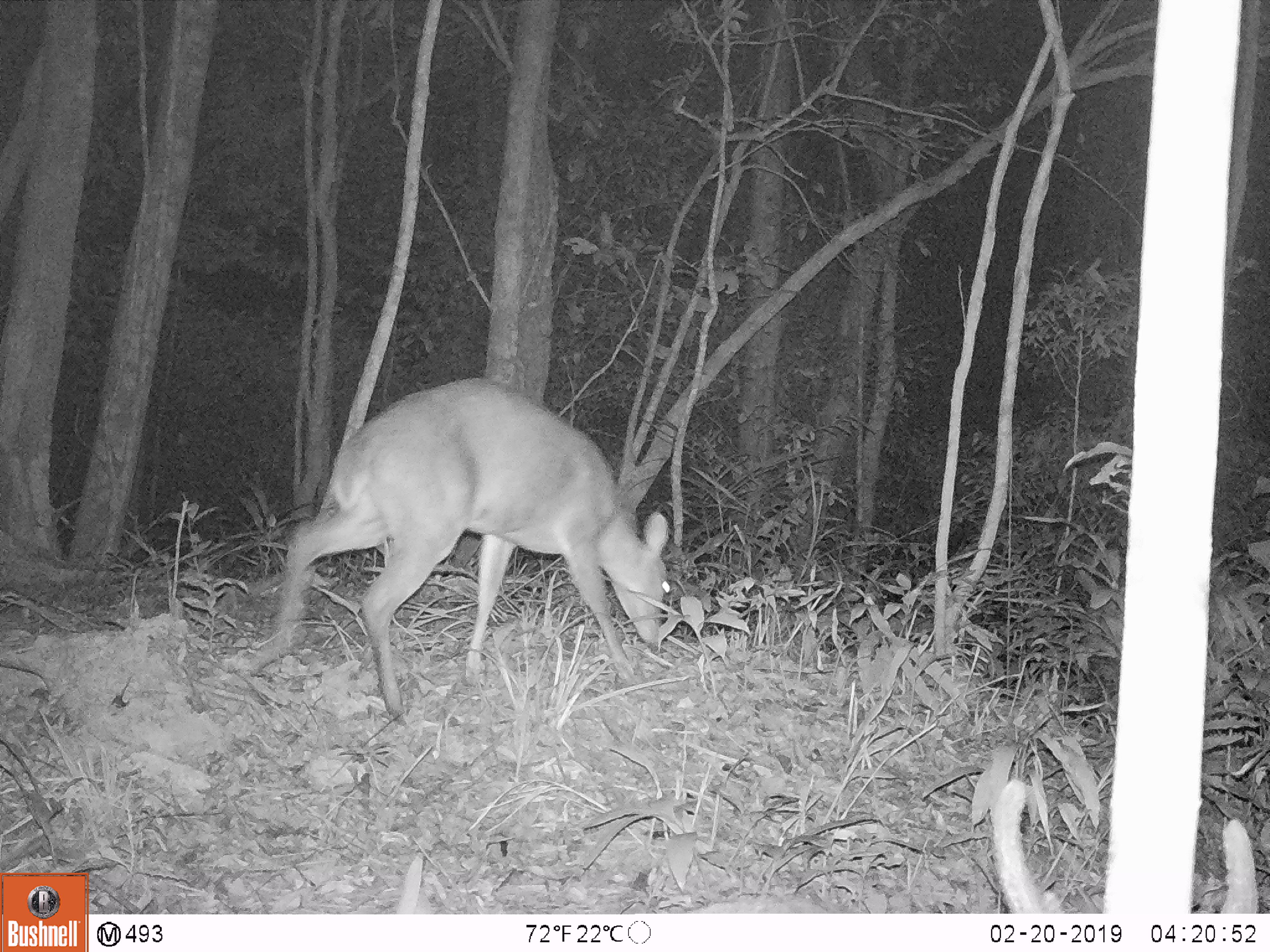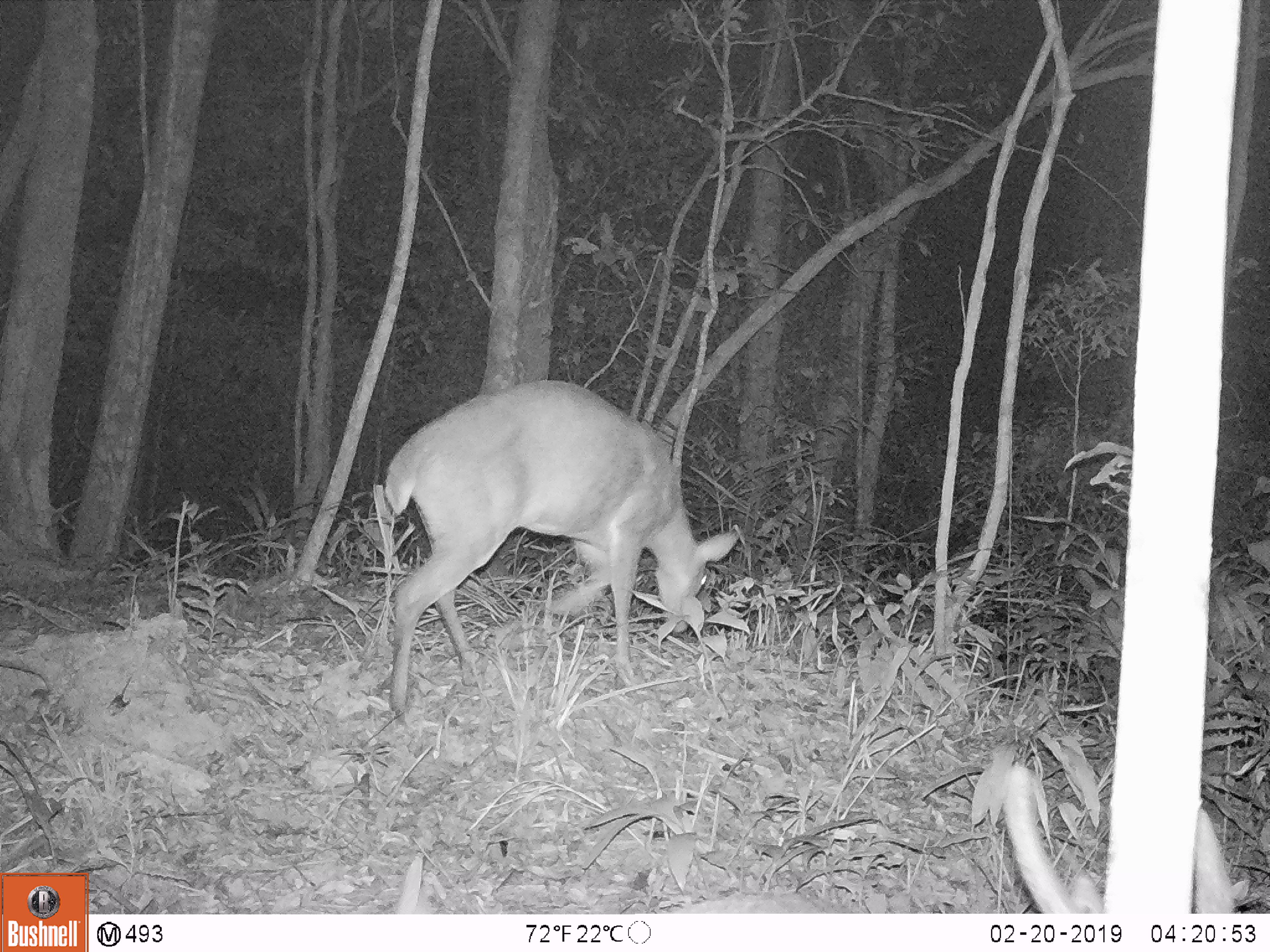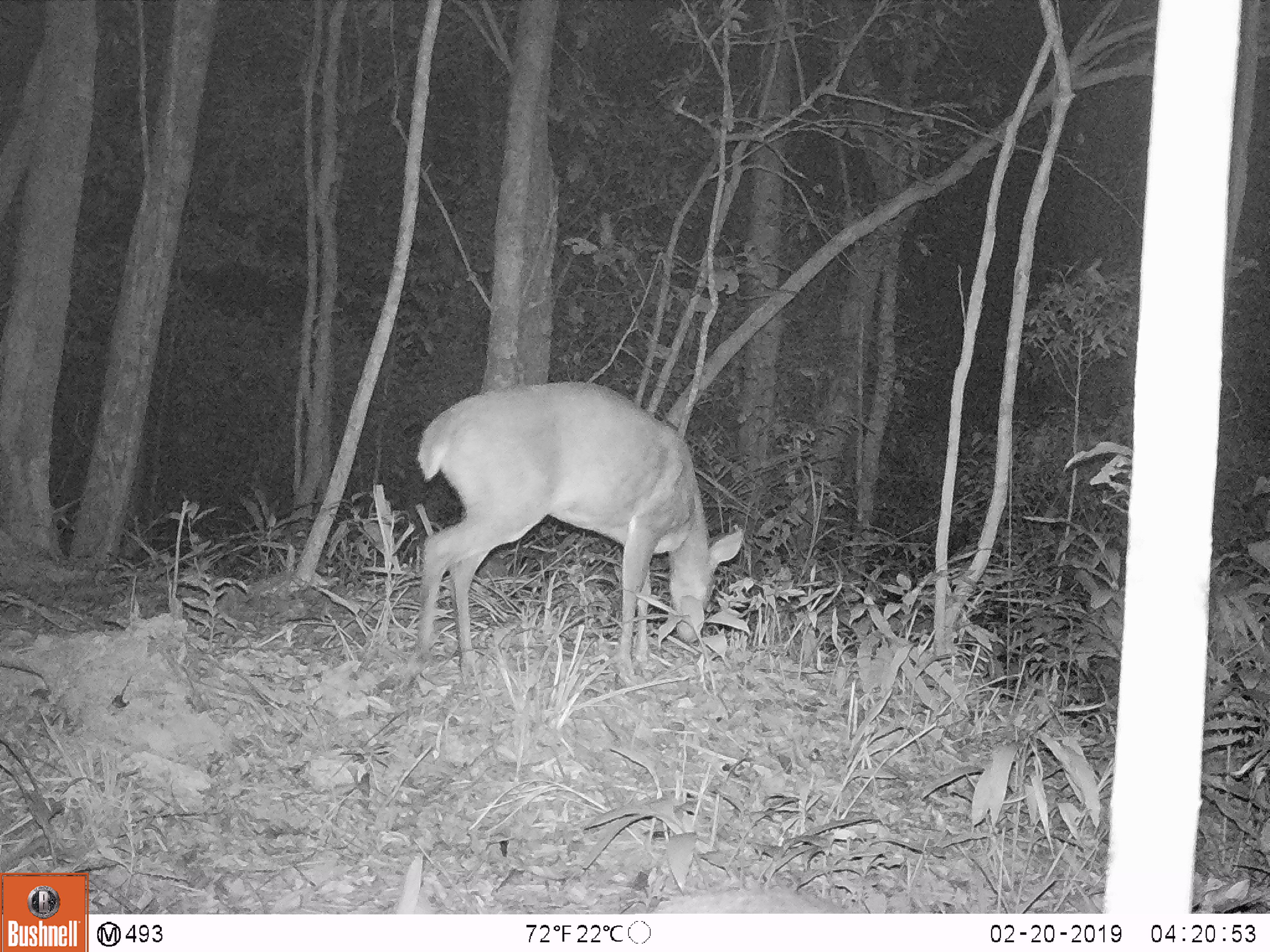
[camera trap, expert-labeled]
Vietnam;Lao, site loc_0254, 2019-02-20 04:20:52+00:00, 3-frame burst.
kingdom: Animalia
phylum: Chordata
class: Mammalia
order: Artiodactyla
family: Cervidae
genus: Muntiacus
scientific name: Muntiacus vuquangensis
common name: large-antlered muntjac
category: large antlered muntjac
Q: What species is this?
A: Large antlered muntjac (large-antlered muntjac) (Muntiacus vuquangensis).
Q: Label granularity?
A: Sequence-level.